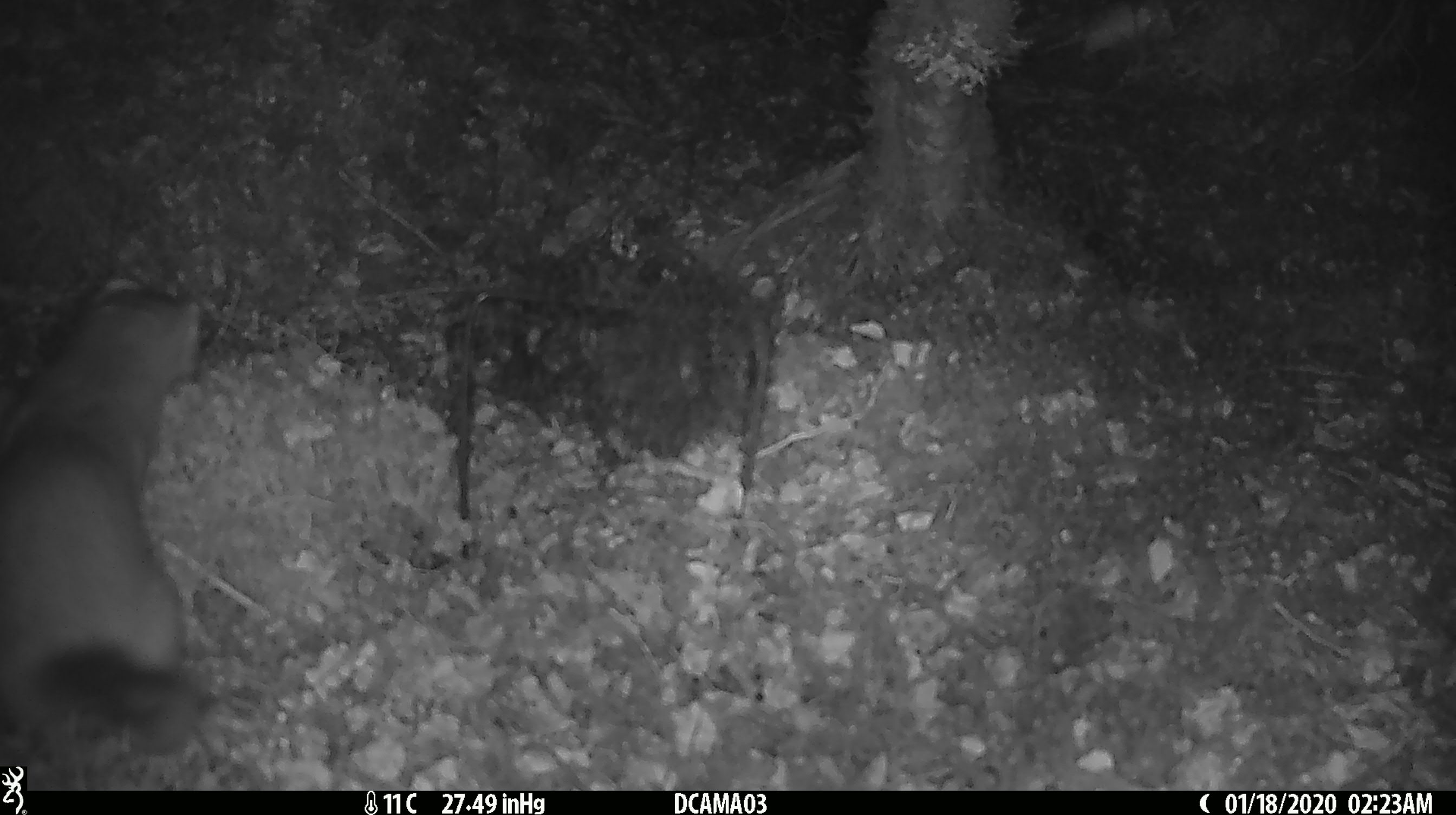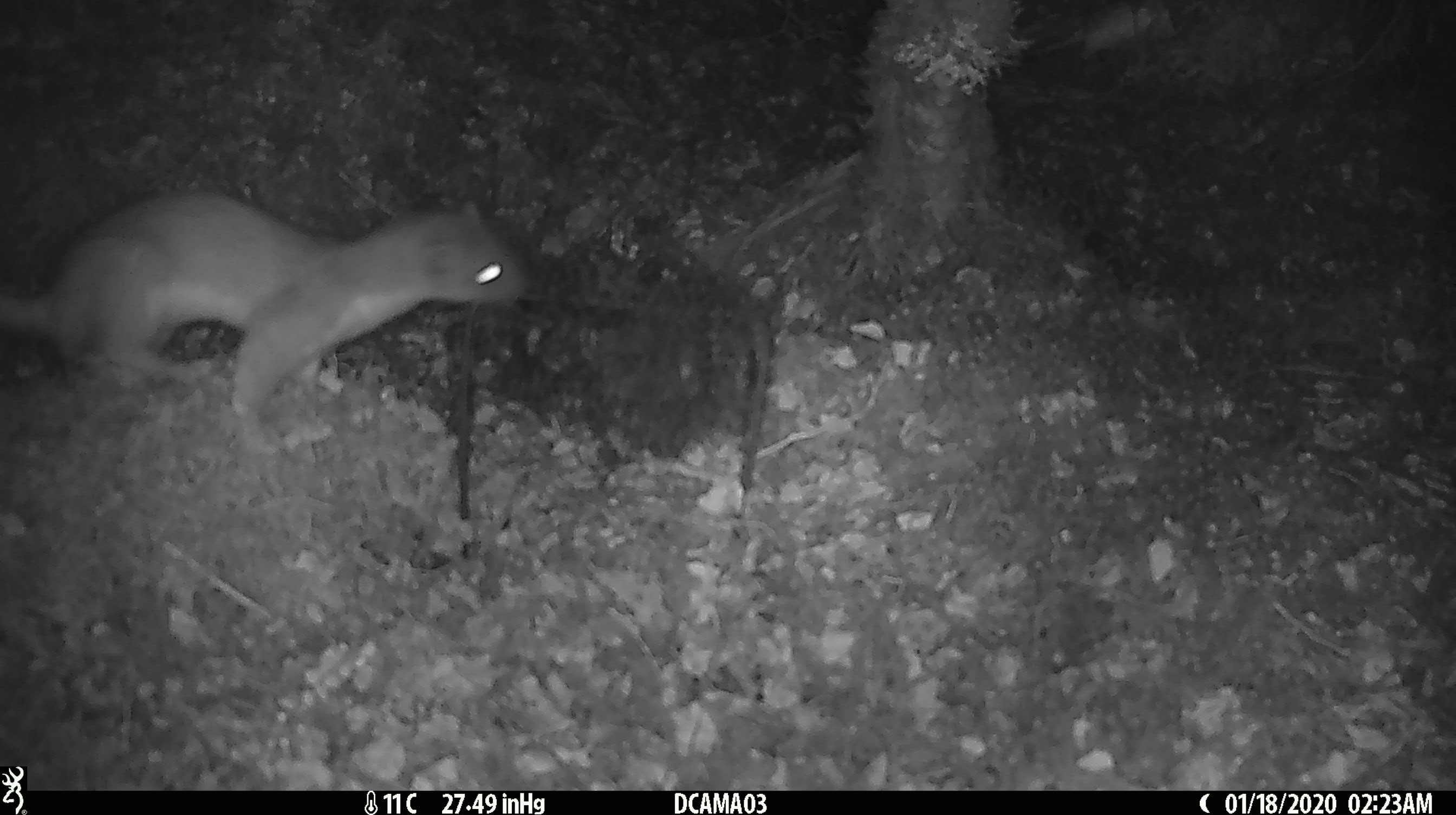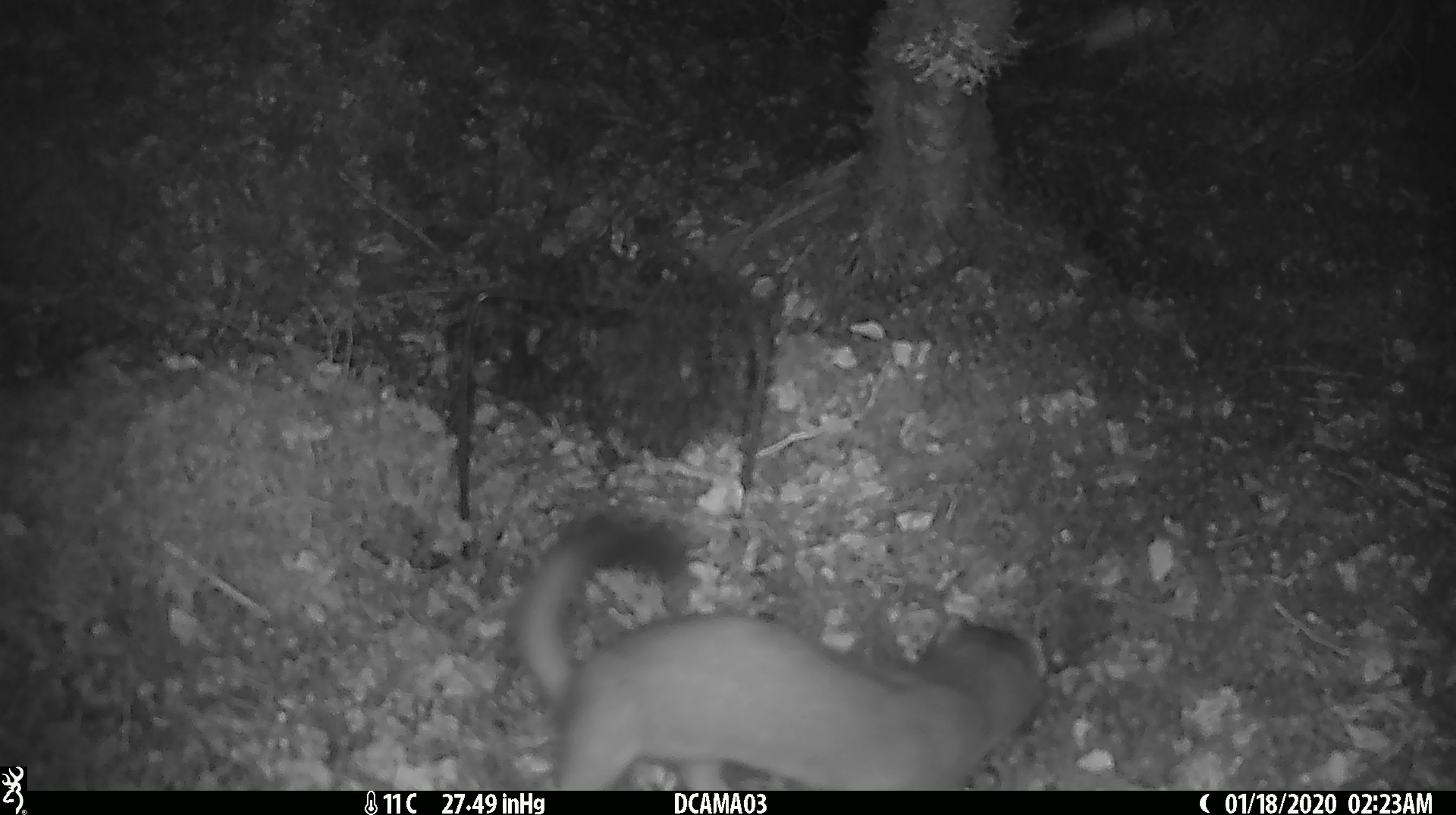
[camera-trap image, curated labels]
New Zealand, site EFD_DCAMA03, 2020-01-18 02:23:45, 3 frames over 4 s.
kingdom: Animalia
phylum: Chordata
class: Mammalia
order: Carnivora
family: Mustelidae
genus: Mustela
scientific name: Mustela erminea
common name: stoat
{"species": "stoat (Mustela erminea)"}